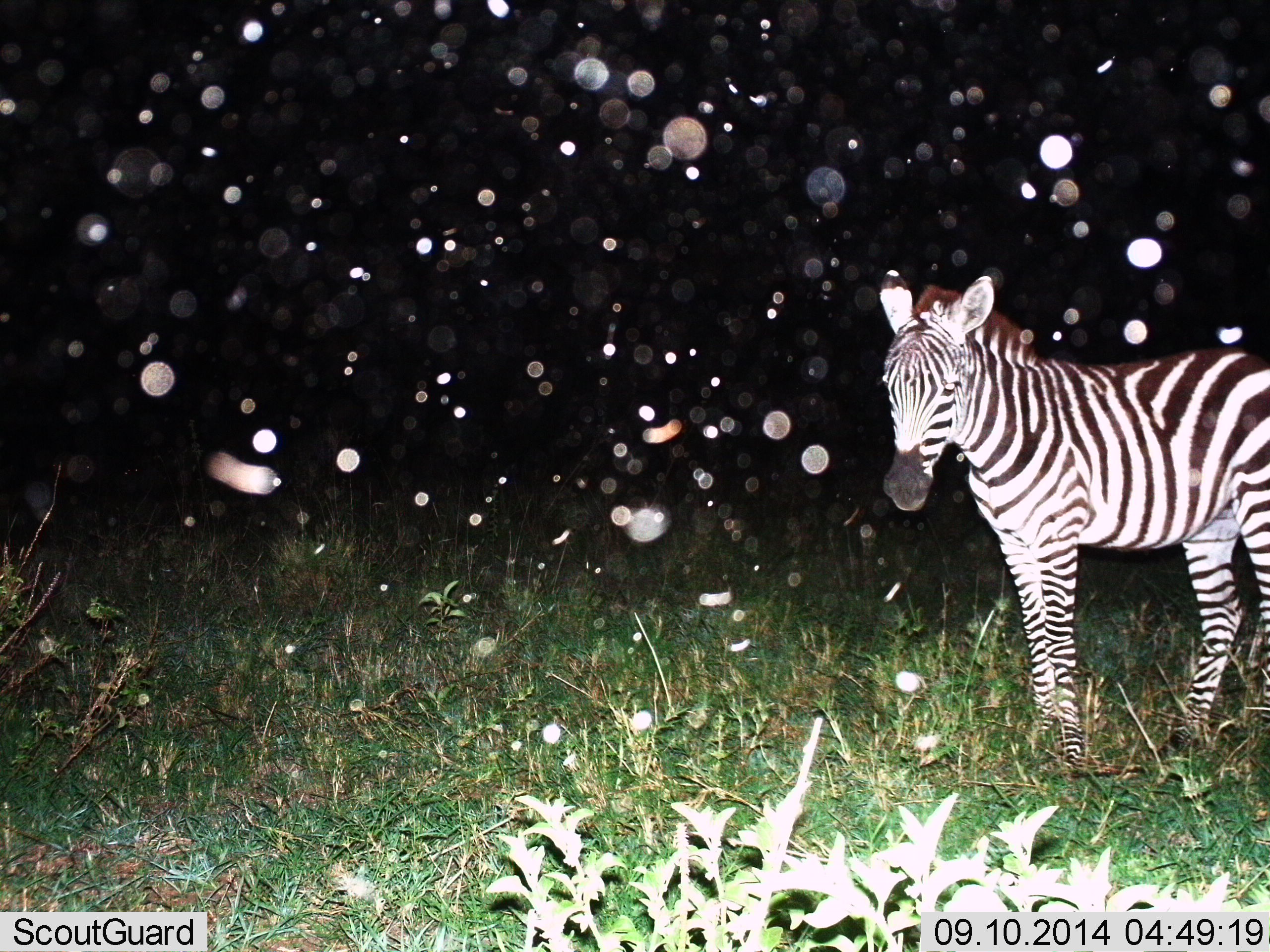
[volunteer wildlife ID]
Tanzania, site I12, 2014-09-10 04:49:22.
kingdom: Animalia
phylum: Chordata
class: Mammalia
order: Perissodactyla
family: Equidae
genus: Equus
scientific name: Equus quagga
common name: plains zebra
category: zebra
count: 1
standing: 92%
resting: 0%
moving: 8%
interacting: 0%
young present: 17%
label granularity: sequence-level